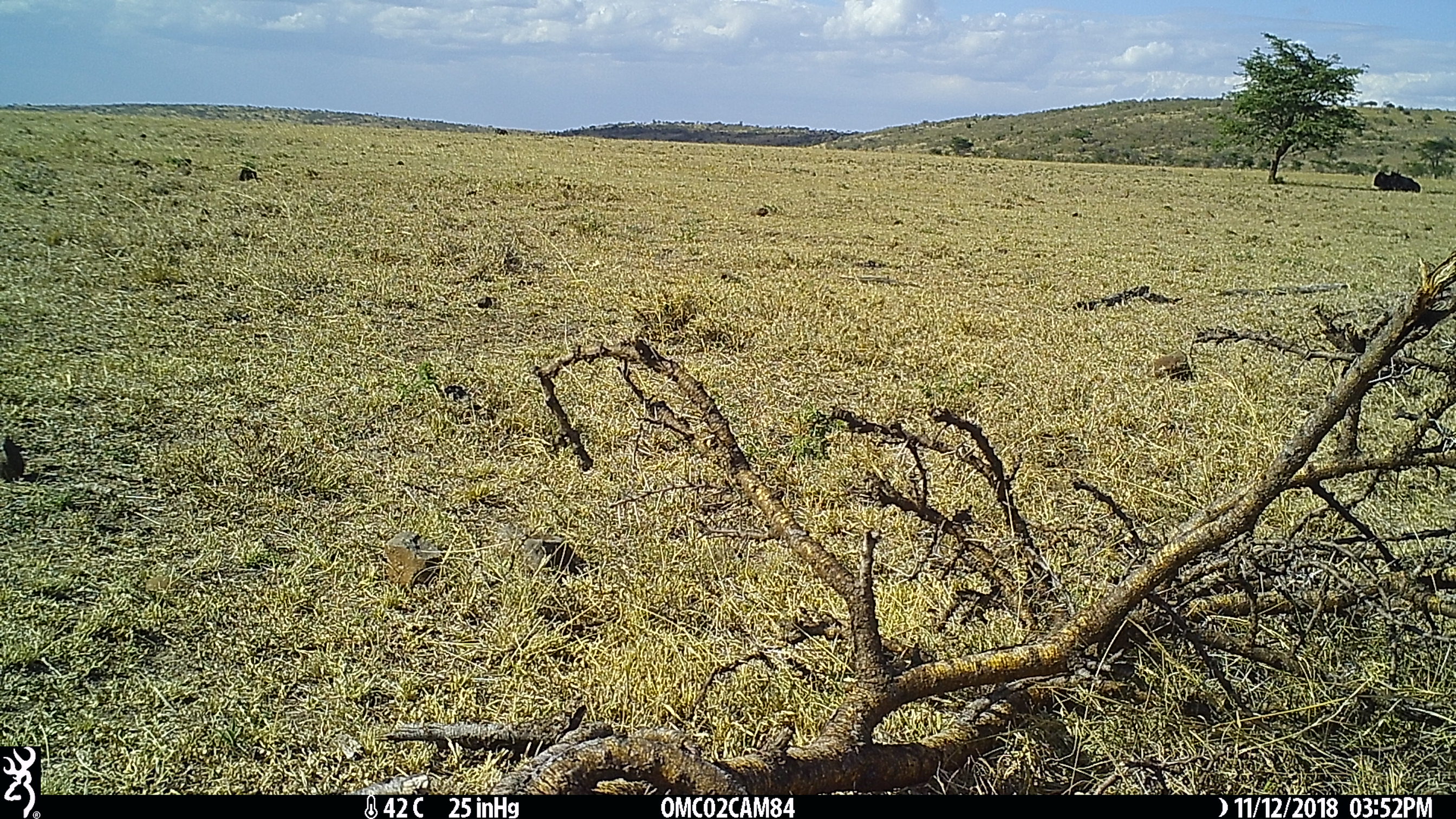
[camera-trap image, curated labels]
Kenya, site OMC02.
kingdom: Animalia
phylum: Chordata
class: Mammalia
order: Artiodactyla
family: Bovidae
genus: Connochaetes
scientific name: Connochaetes taurinus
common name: blue wildebeest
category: wildebeest